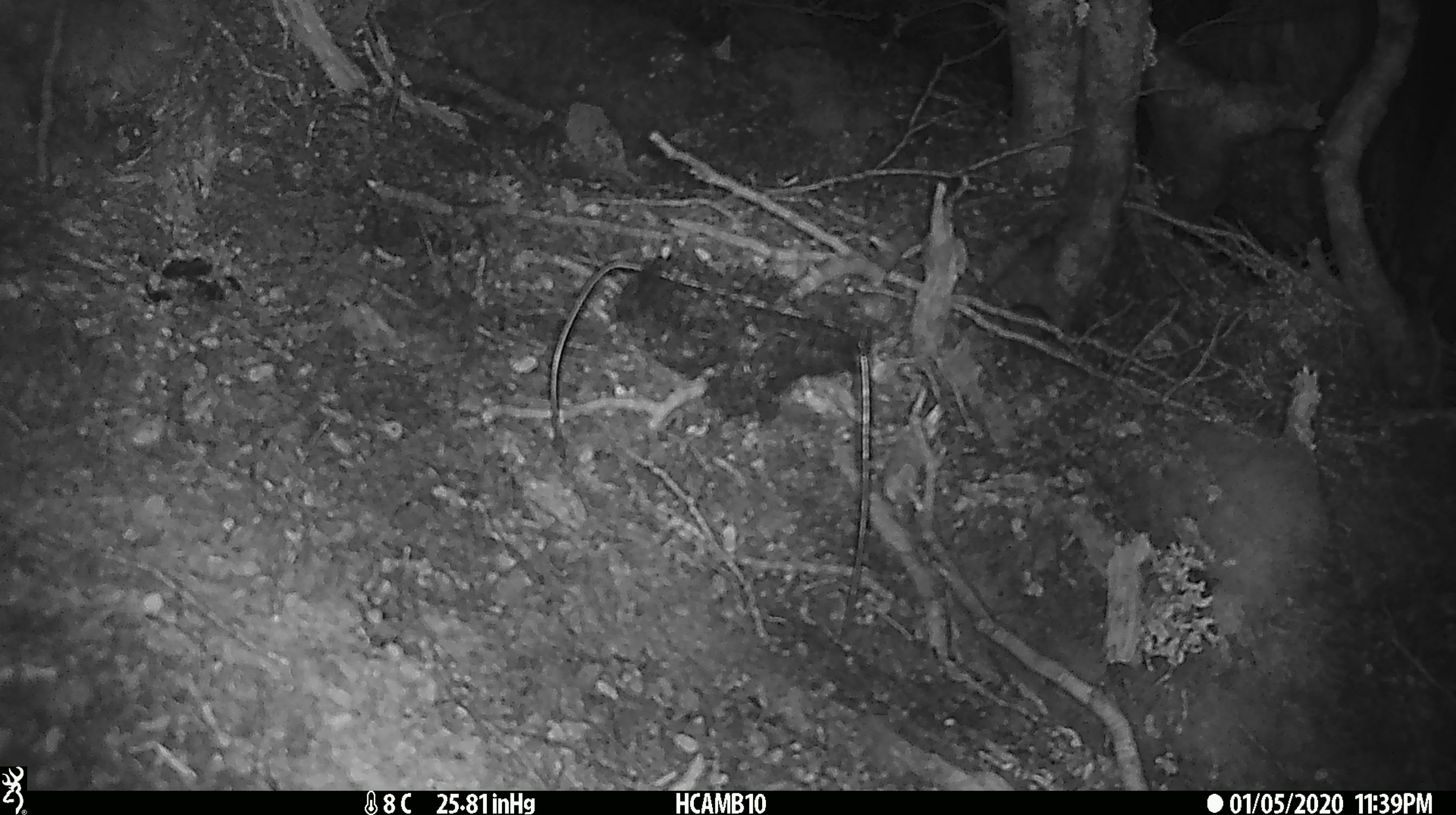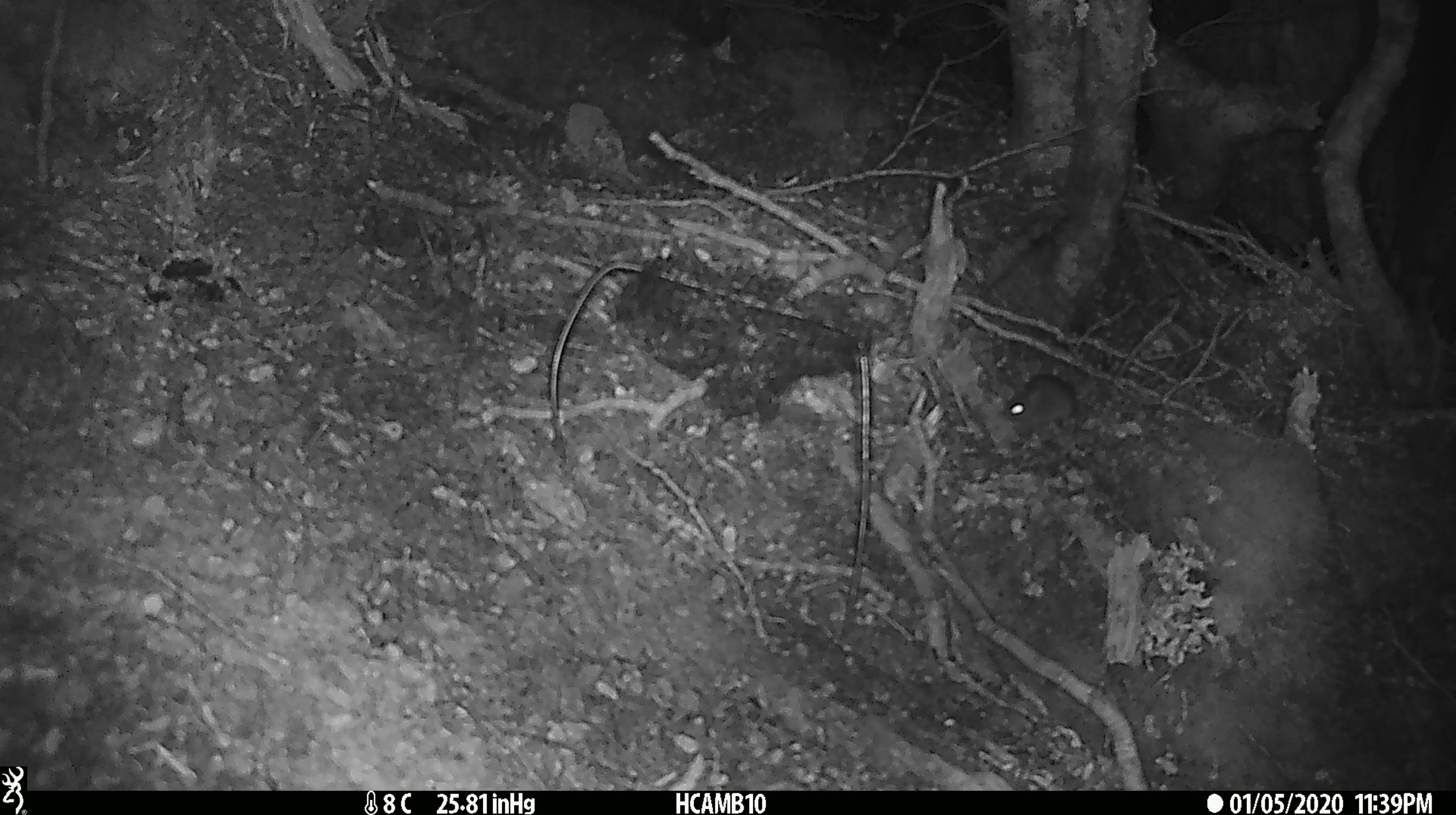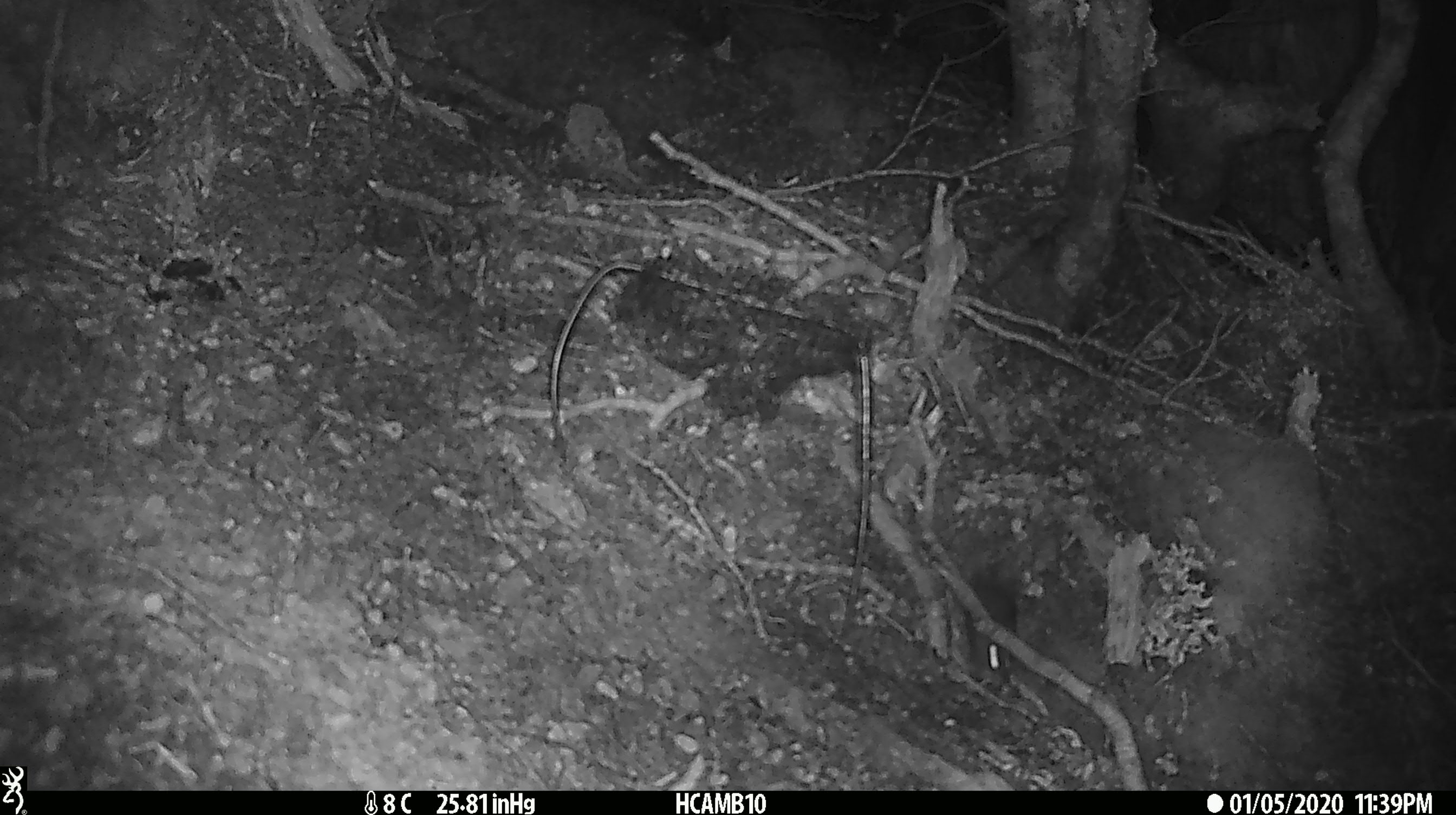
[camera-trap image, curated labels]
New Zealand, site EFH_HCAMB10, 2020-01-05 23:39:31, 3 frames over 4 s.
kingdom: Animalia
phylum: Chordata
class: Mammalia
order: Rodentia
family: Muridae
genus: Mus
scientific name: Mus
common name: mouse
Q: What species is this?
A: Mouse (Mus).